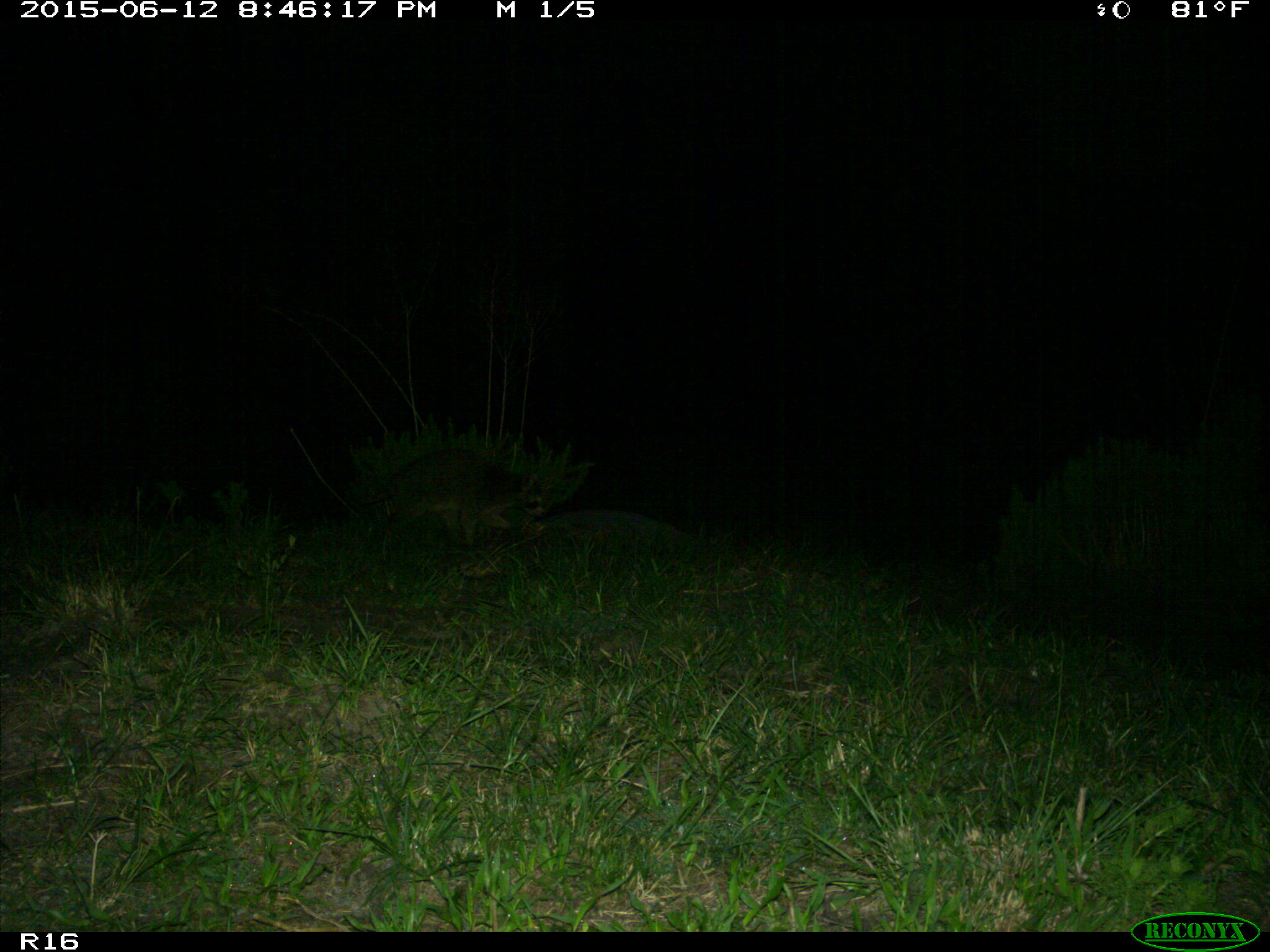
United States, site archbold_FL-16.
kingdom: Animalia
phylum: Chordata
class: Mammalia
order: Artiodactyla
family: Bovidae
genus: Bos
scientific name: Bos taurus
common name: domestic cow